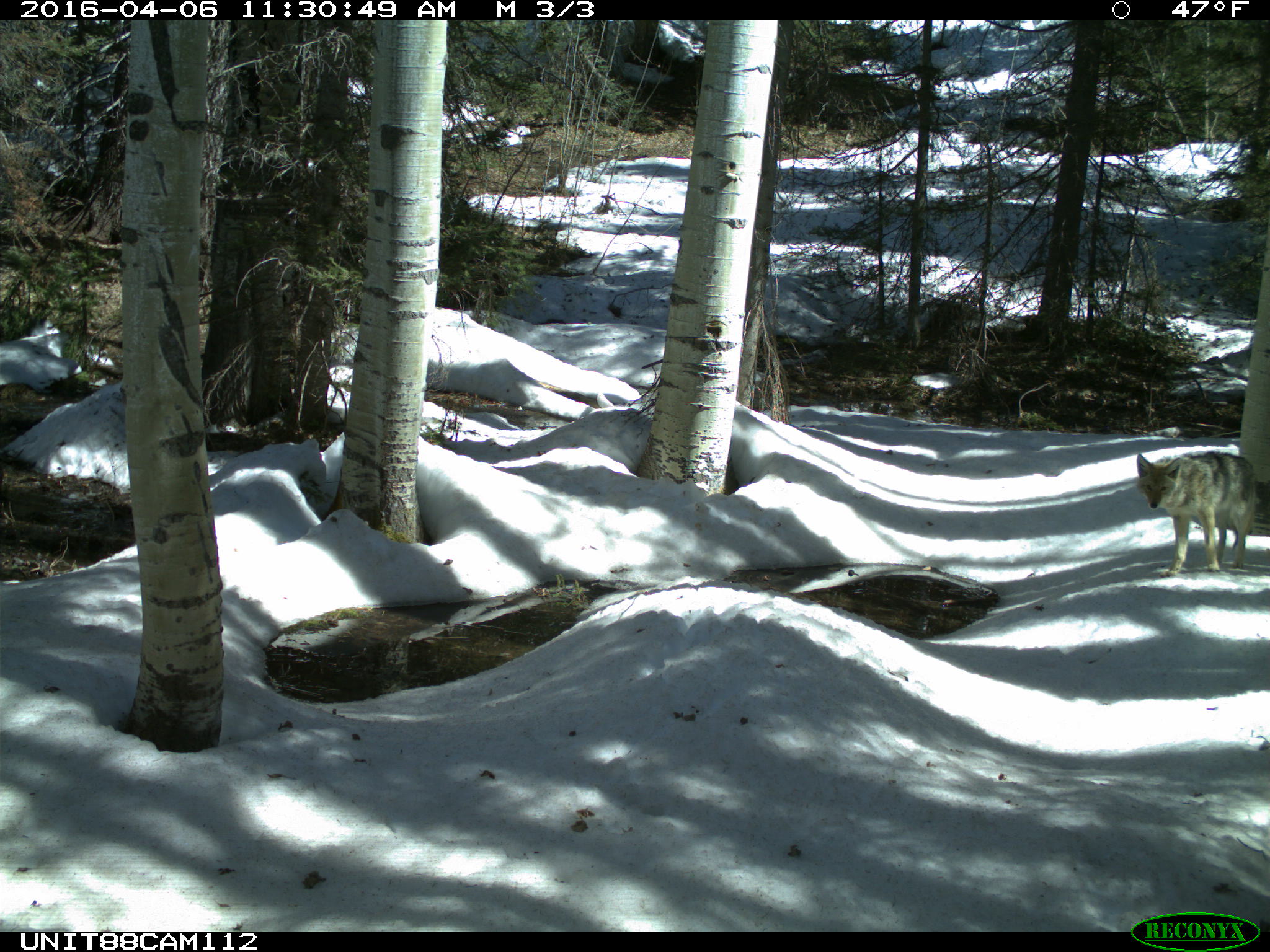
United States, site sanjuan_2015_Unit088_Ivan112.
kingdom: Animalia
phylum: Chordata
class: Mammalia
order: Carnivora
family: Canidae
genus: Canis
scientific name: Canis latrans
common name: coyote